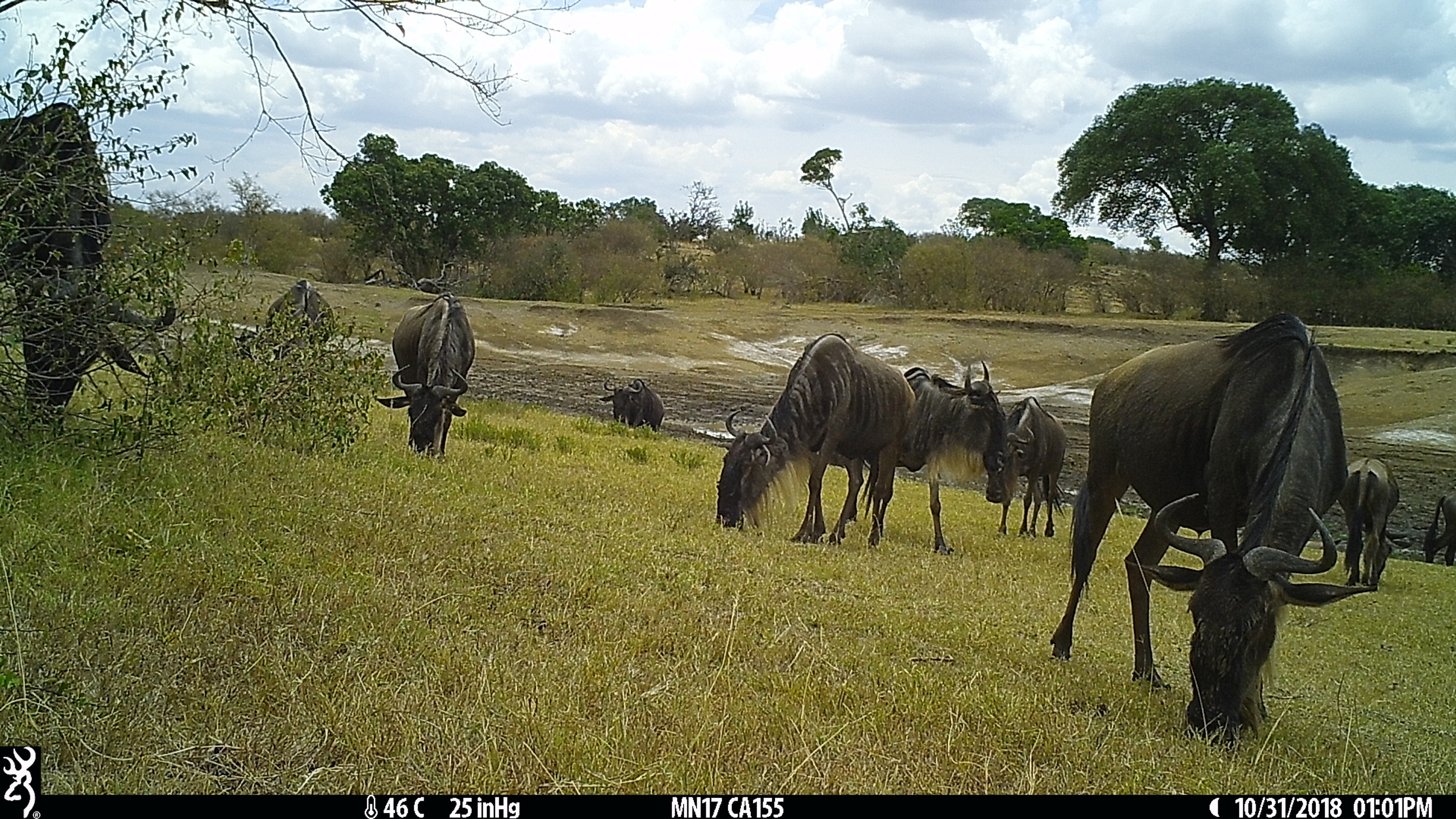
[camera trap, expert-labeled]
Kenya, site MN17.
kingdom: Animalia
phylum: Chordata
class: Mammalia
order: Artiodactyla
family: Bovidae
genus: Connochaetes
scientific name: Connochaetes taurinus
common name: blue wildebeest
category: wildebeest